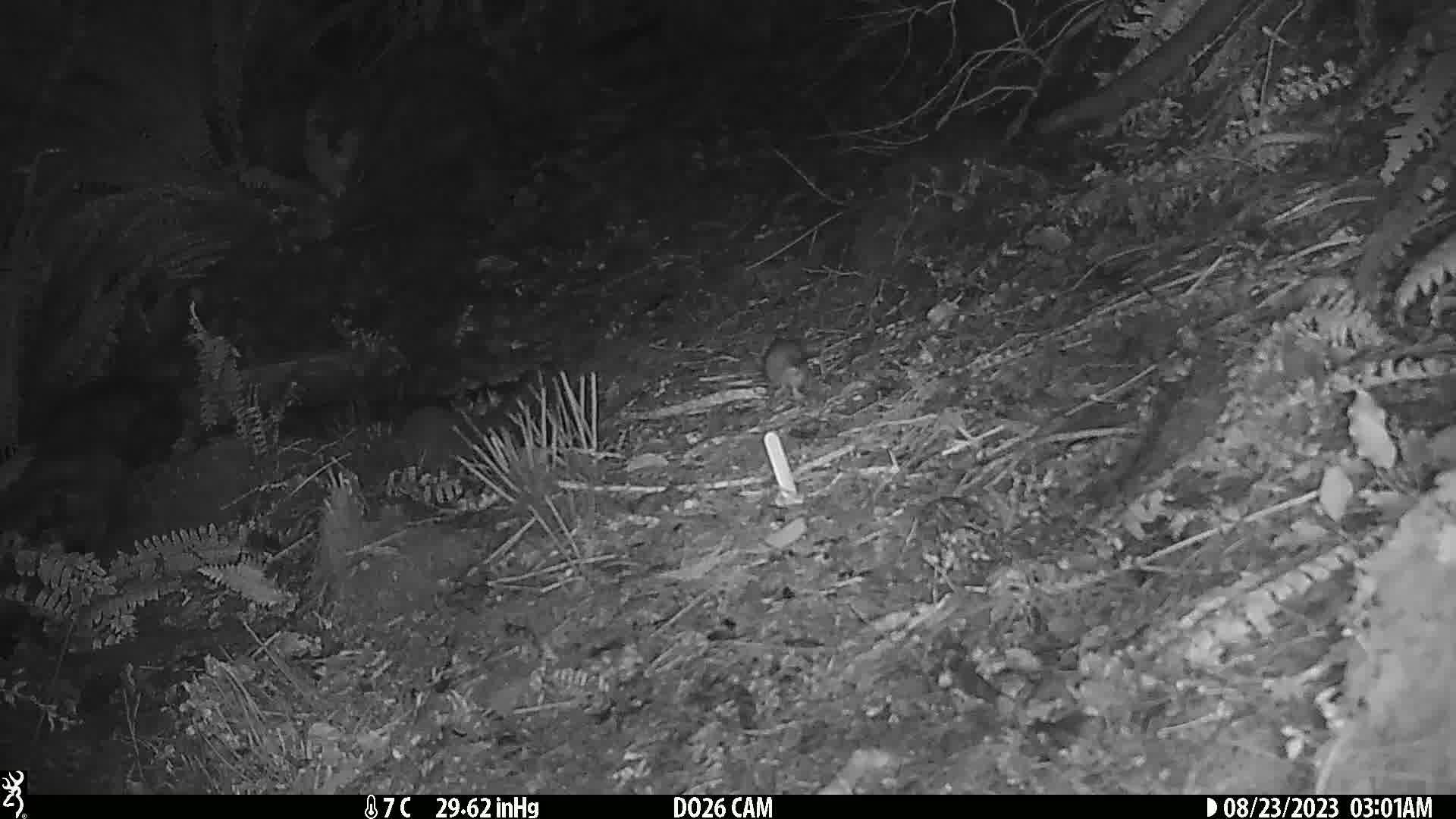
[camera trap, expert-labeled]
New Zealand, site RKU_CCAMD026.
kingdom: Animalia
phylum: Chordata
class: Mammalia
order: Rodentia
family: Muridae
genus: Rattus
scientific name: Rattus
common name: rat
Rat (Rattus).